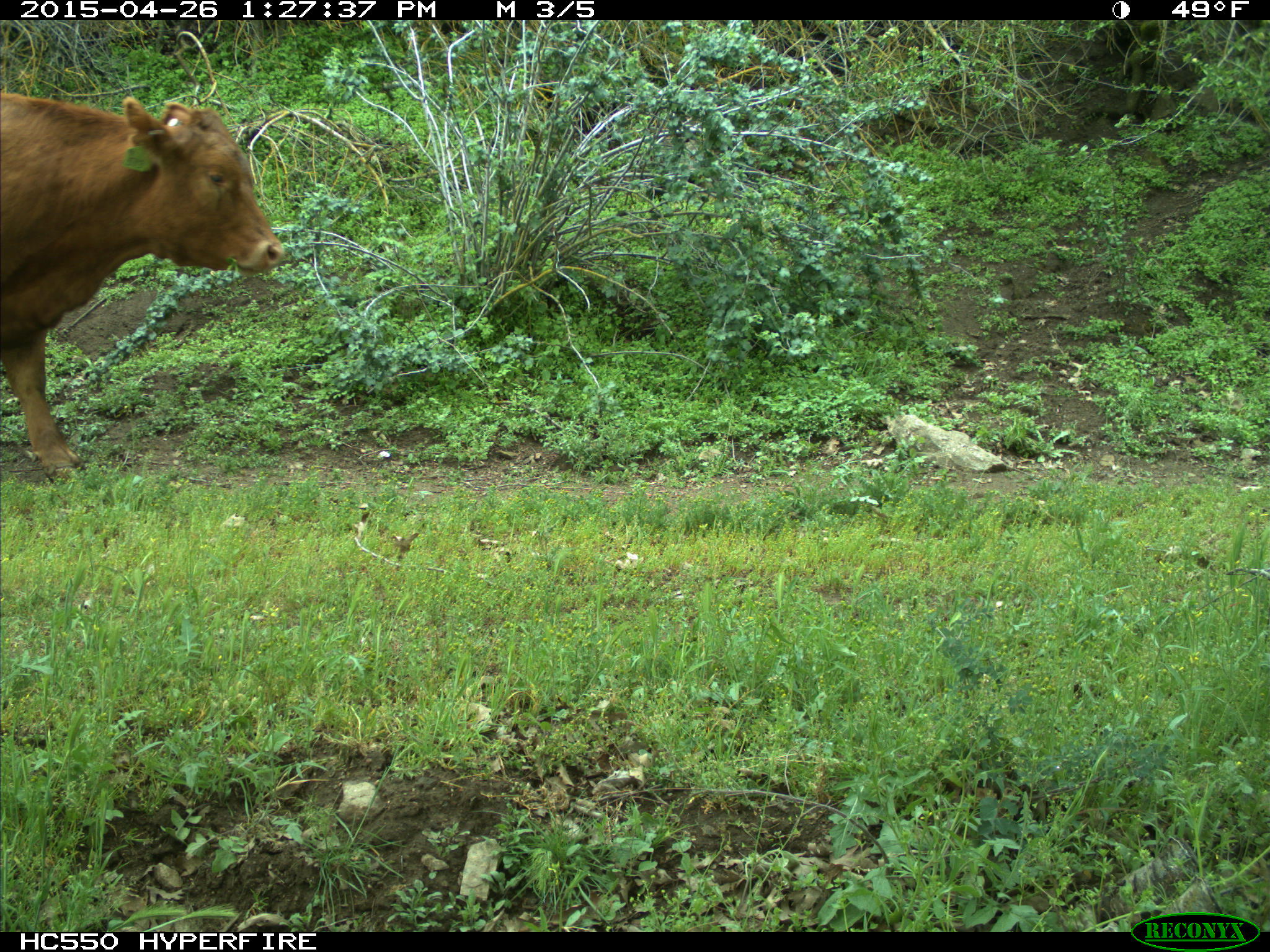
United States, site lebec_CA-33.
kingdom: Animalia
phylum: Chordata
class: Mammalia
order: Artiodactyla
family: Bovidae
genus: Bos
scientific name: Bos taurus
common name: domestic cow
Bos taurus (domestic cow).